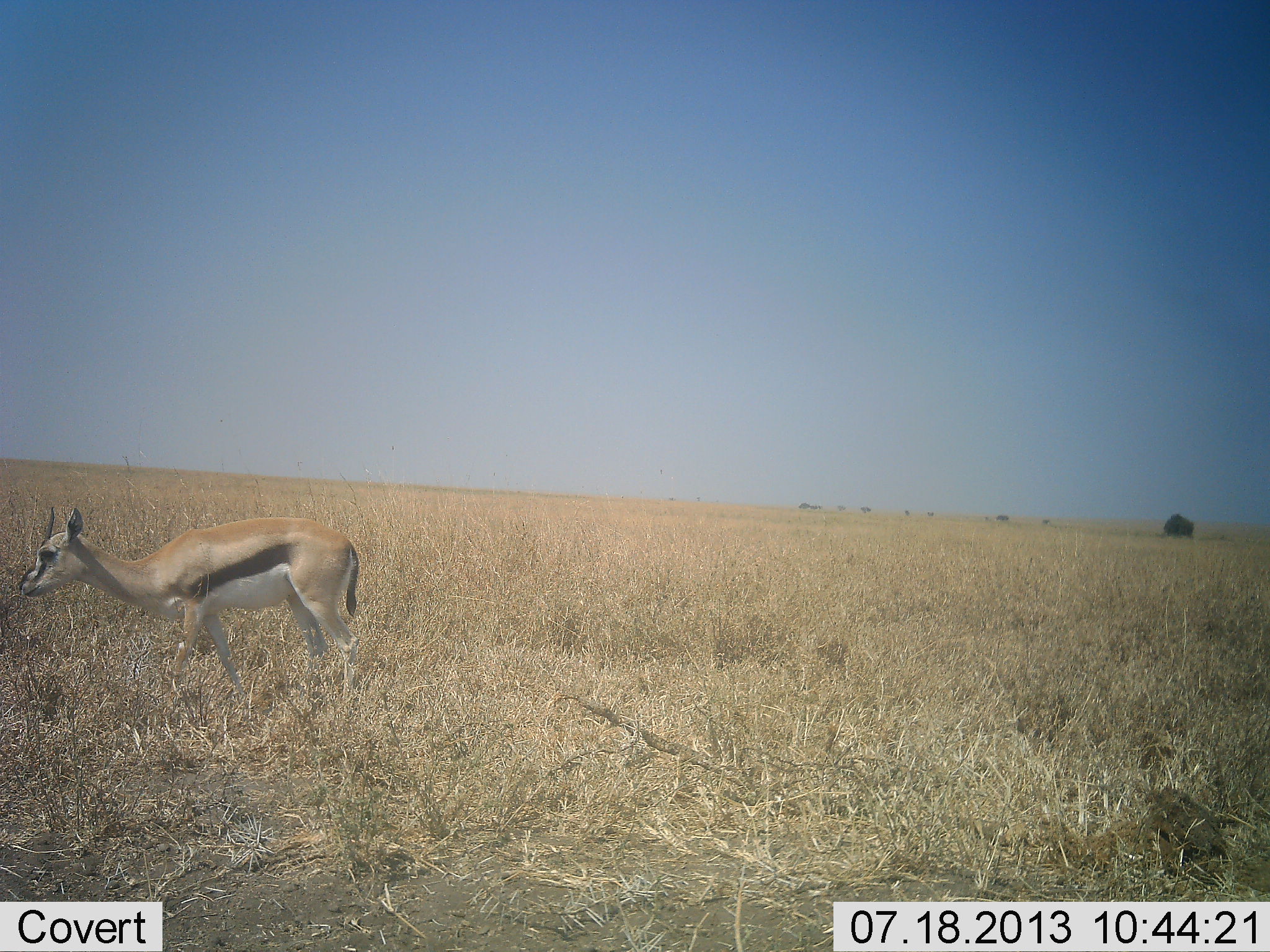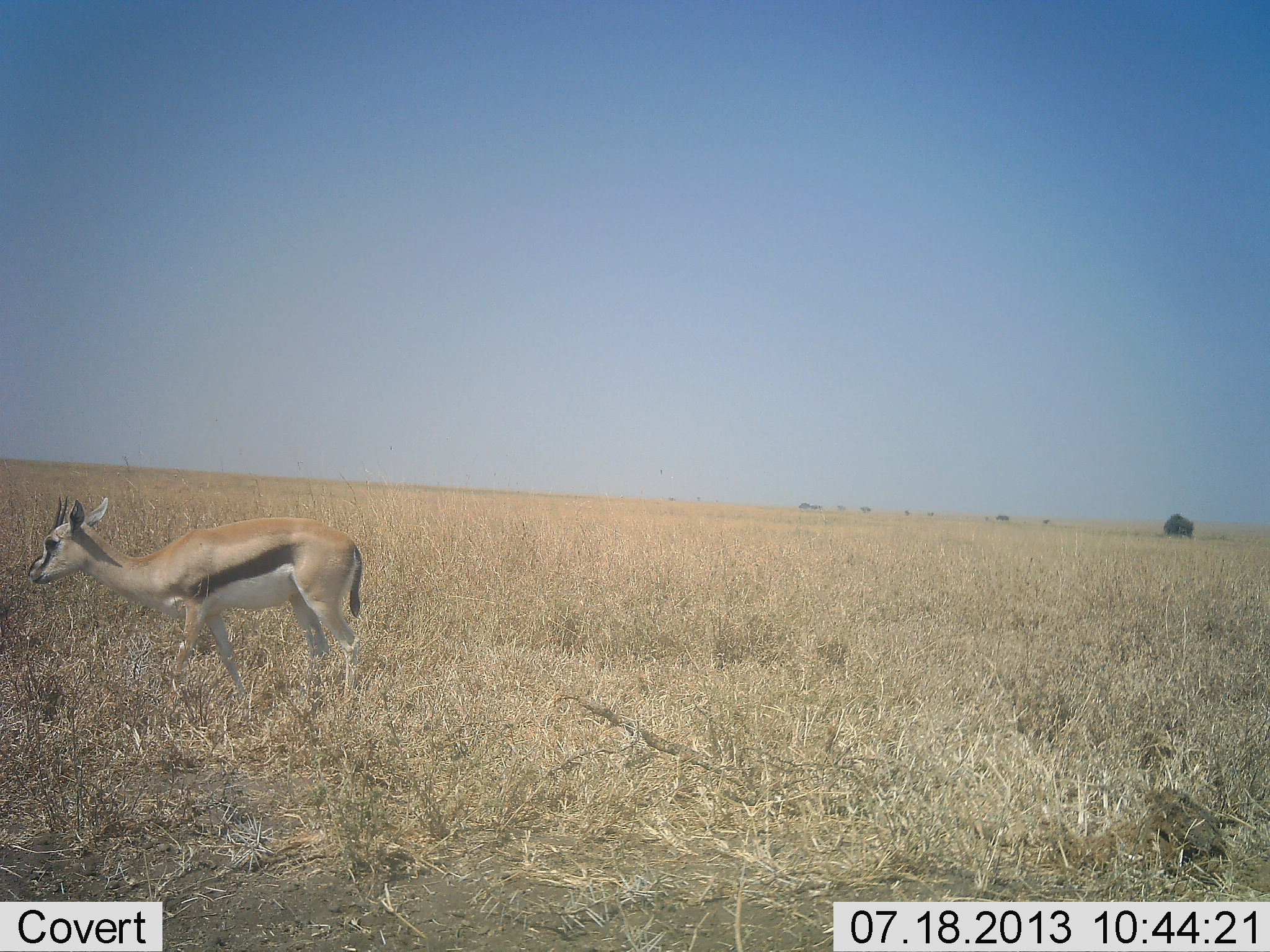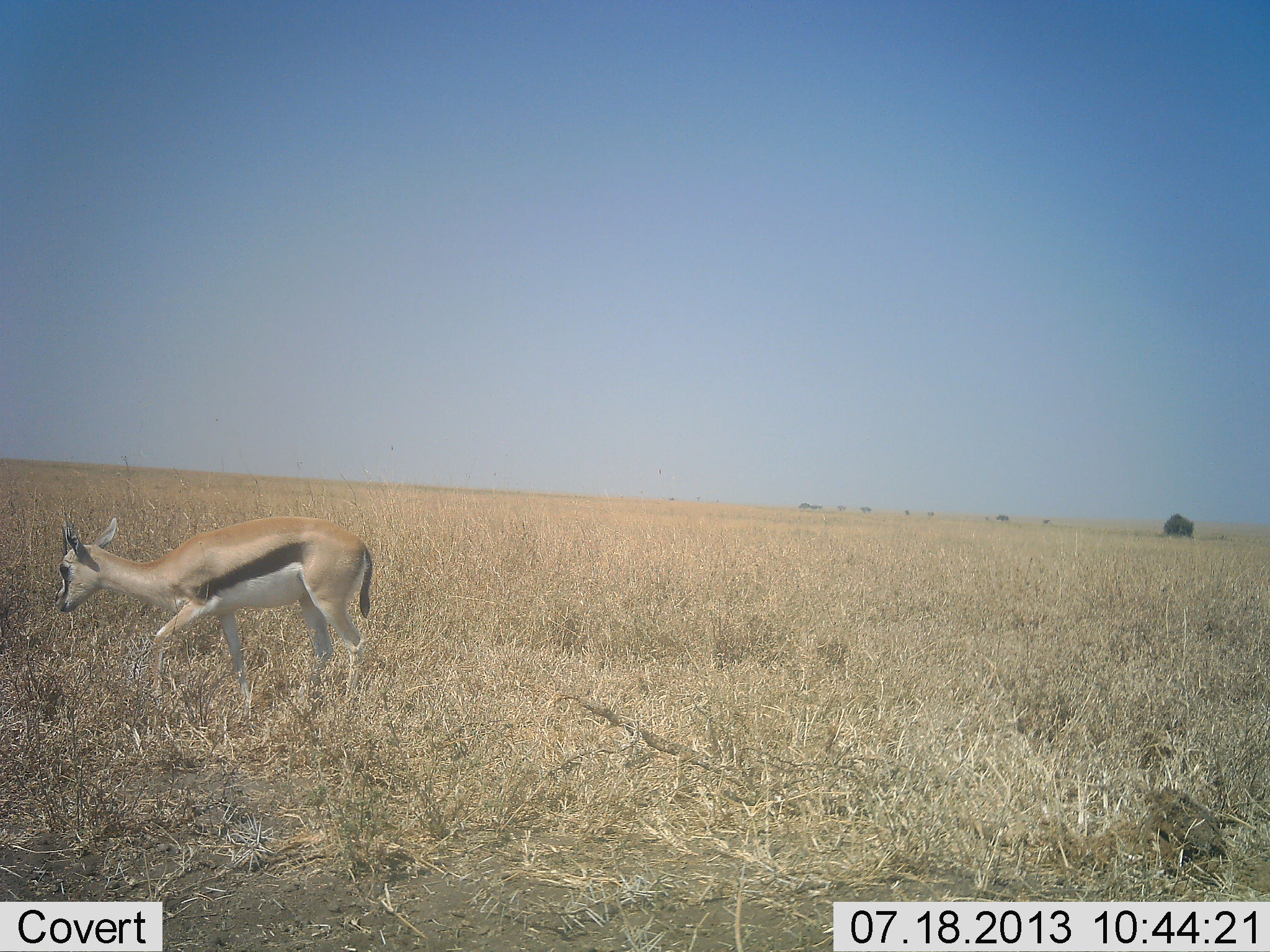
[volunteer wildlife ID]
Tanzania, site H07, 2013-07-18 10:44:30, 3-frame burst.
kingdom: Animalia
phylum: Chordata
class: Mammalia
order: Artiodactyla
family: Bovidae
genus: Eudorcas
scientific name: Eudorcas thomsonii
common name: thomson's gazelle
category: gazellethomsons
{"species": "gazellethomsons (thomson's gazelle) (Eudorcas thomsonii)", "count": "1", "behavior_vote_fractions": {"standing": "69%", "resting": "0%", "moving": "19%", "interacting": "0%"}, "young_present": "4%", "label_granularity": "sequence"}